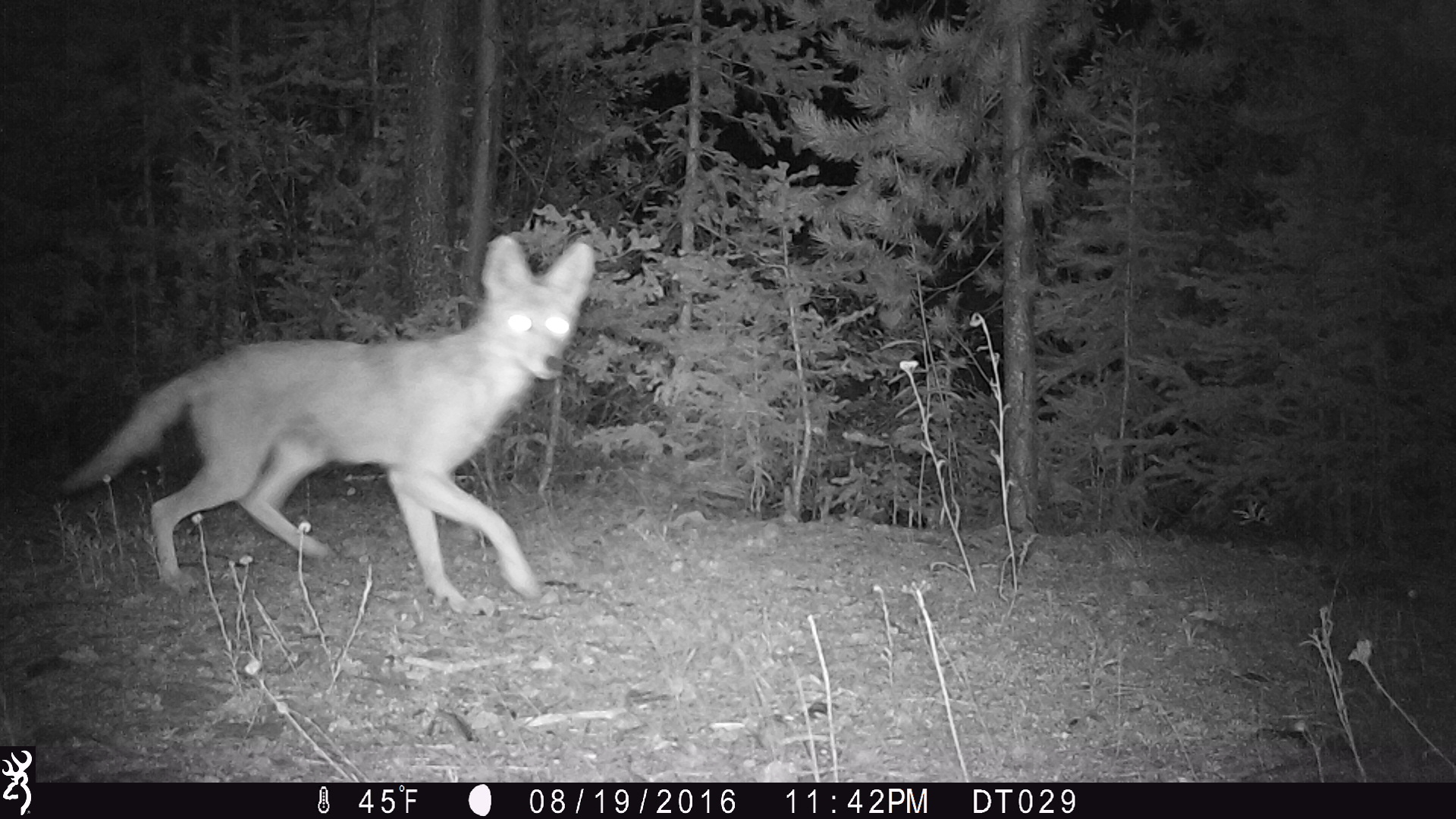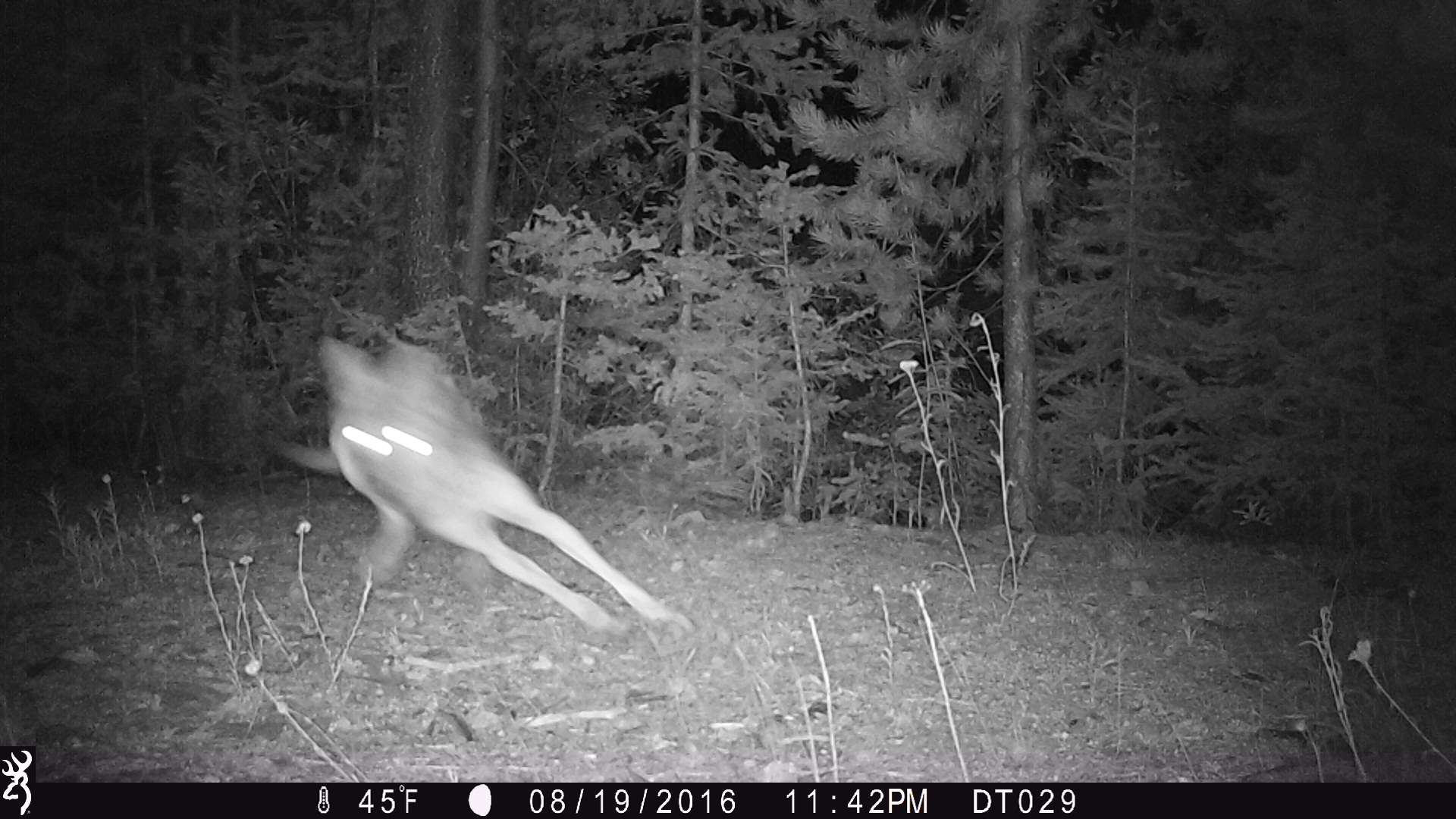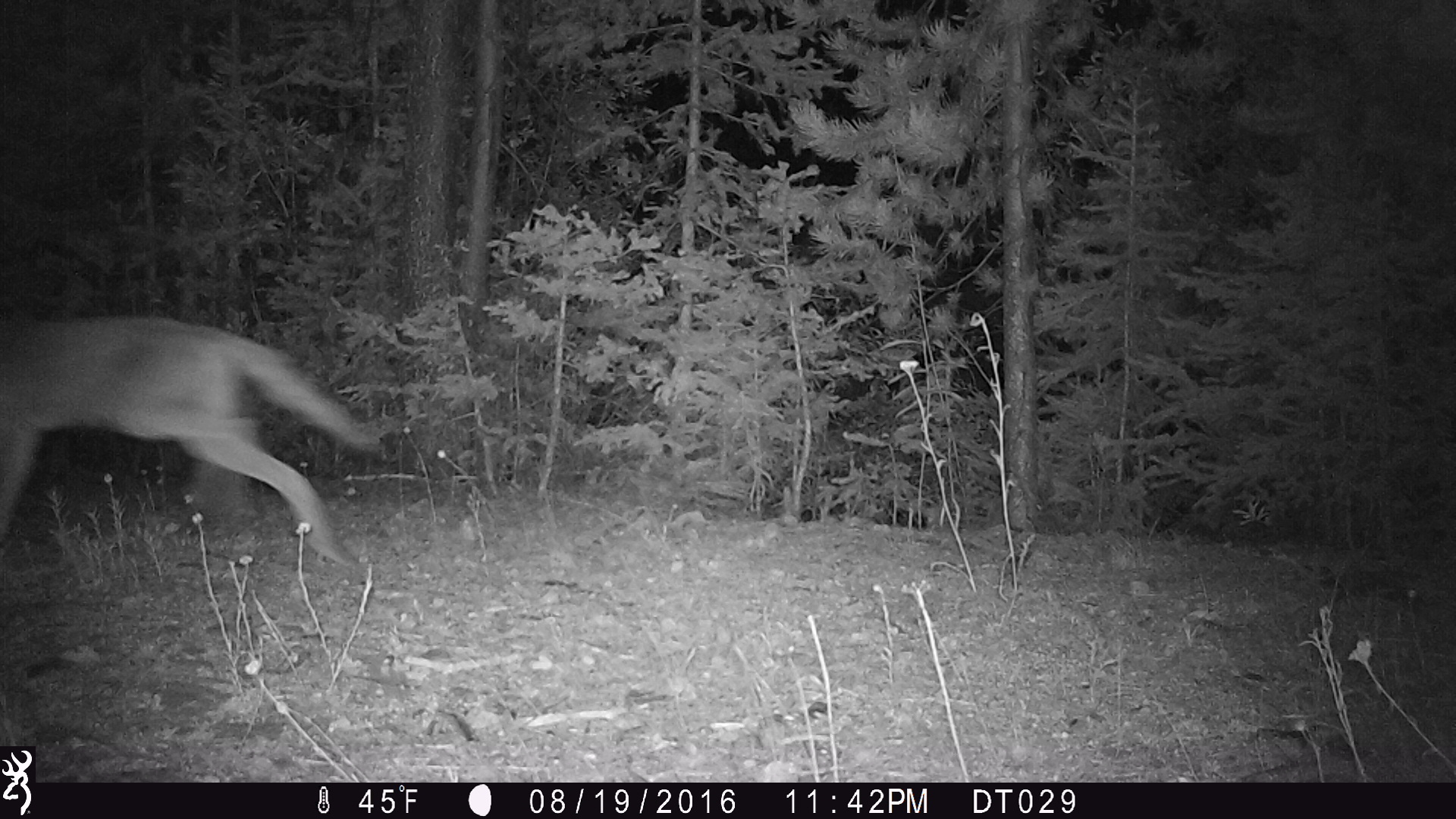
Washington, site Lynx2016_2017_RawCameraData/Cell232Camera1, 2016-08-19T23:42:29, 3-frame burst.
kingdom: Animalia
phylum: Chordata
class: Mammalia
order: Carnivora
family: Canidae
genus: Canis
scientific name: Canis latrans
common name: coyote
Canis latrans (coyote). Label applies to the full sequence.